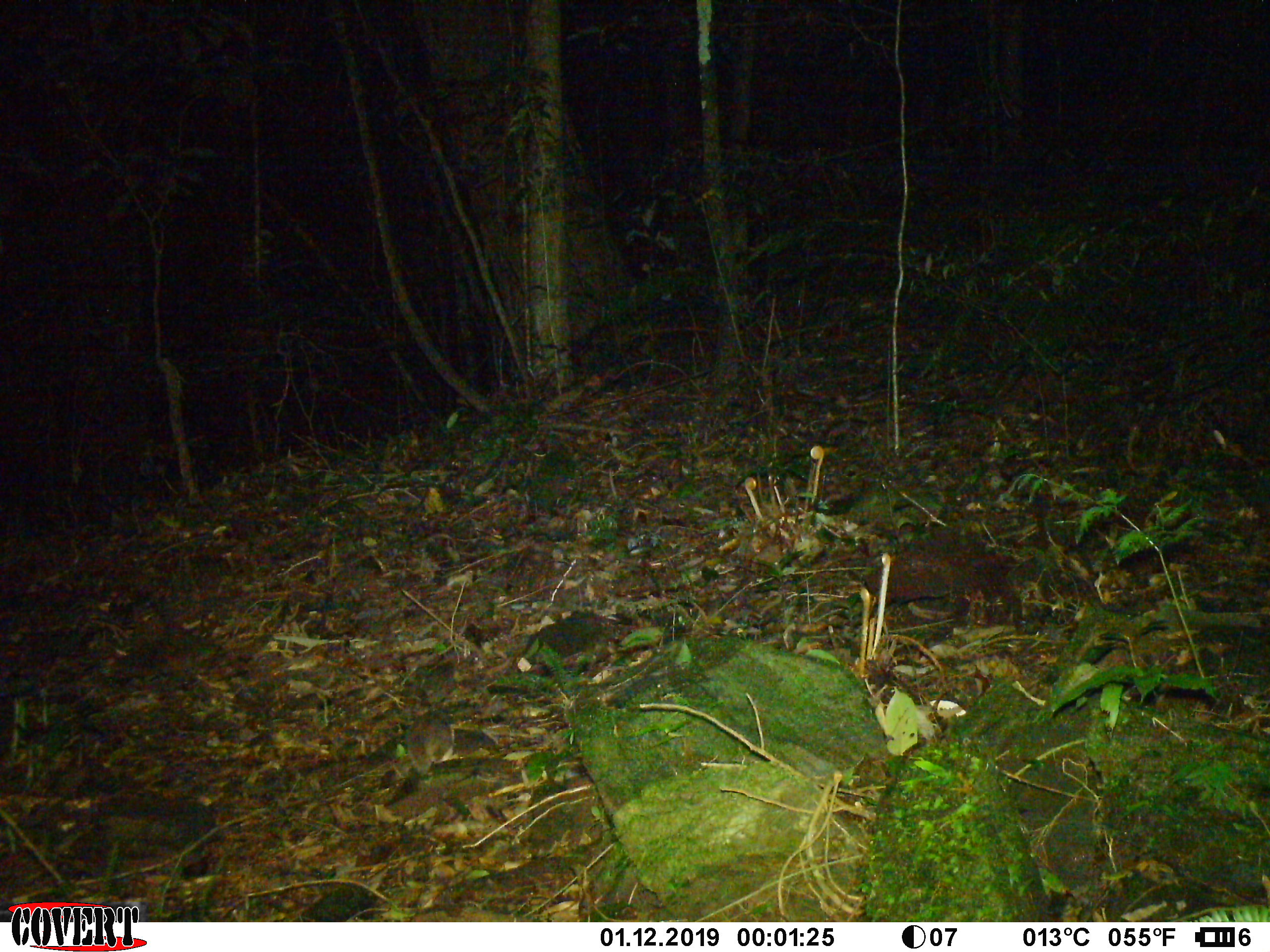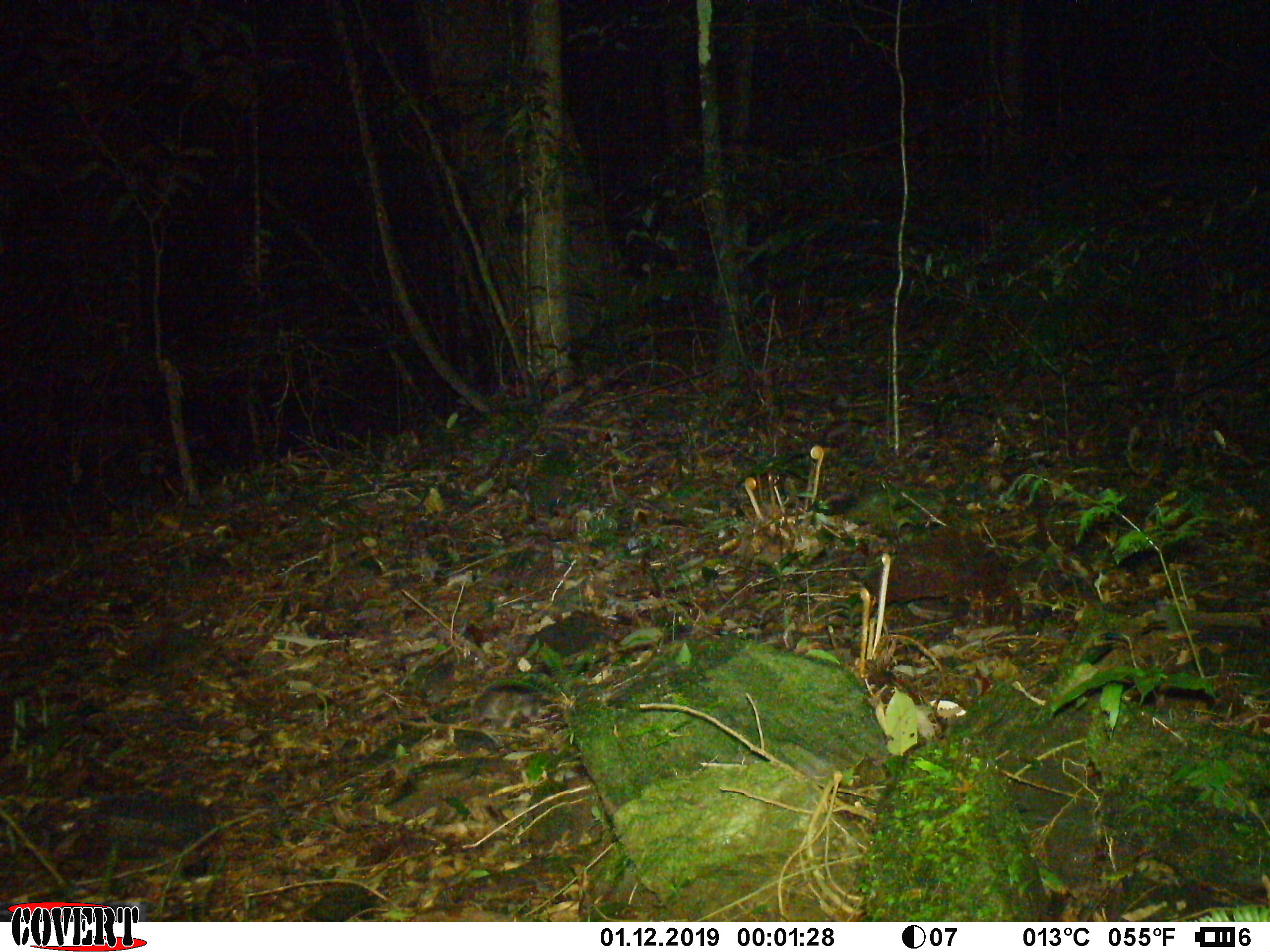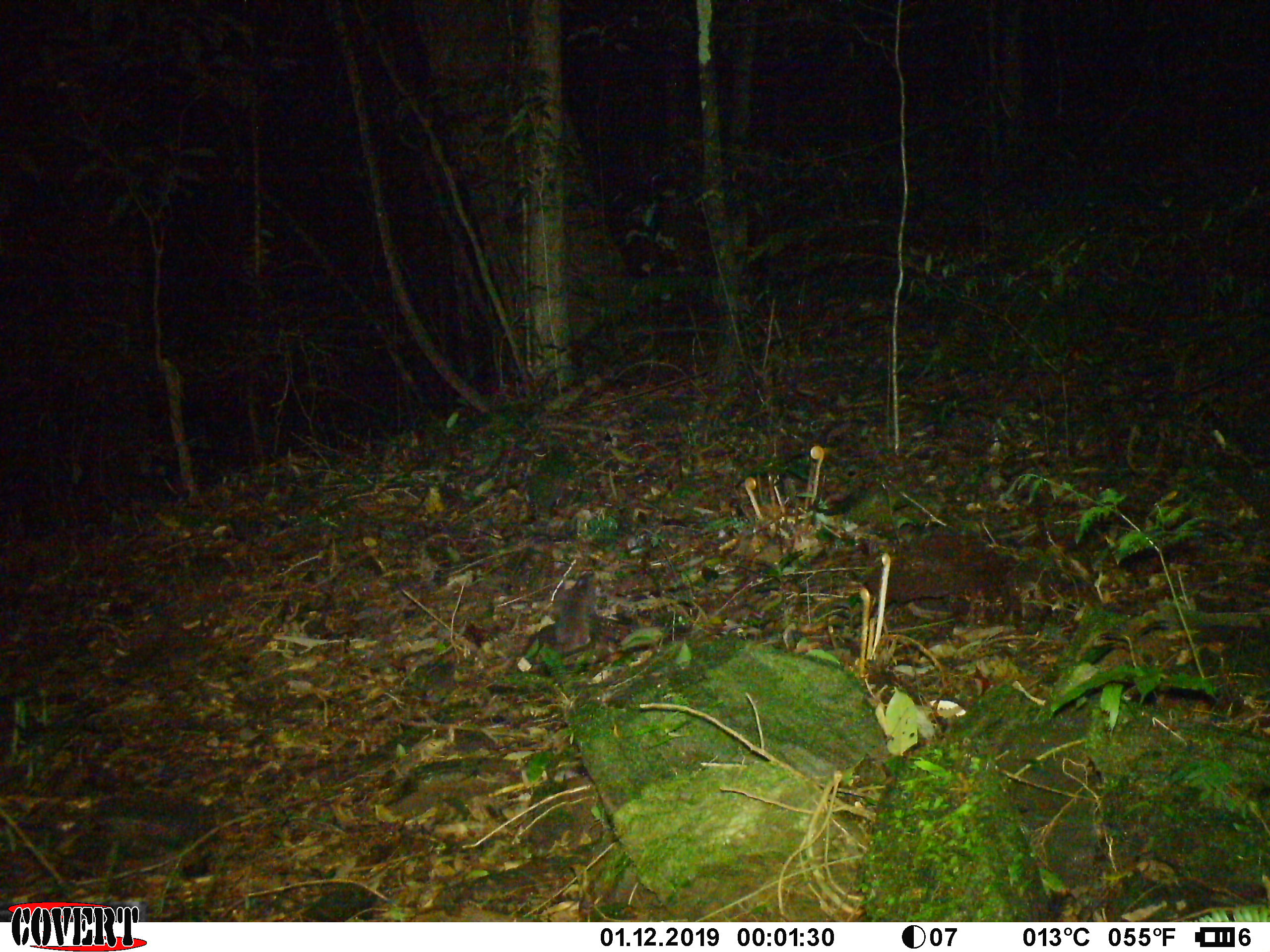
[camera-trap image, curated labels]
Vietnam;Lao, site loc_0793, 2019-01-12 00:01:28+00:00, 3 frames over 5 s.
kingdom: Animalia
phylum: Chordata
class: Mammalia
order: Carnivora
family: Mustelidae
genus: Melogale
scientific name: Melogale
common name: ferret badger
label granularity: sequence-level